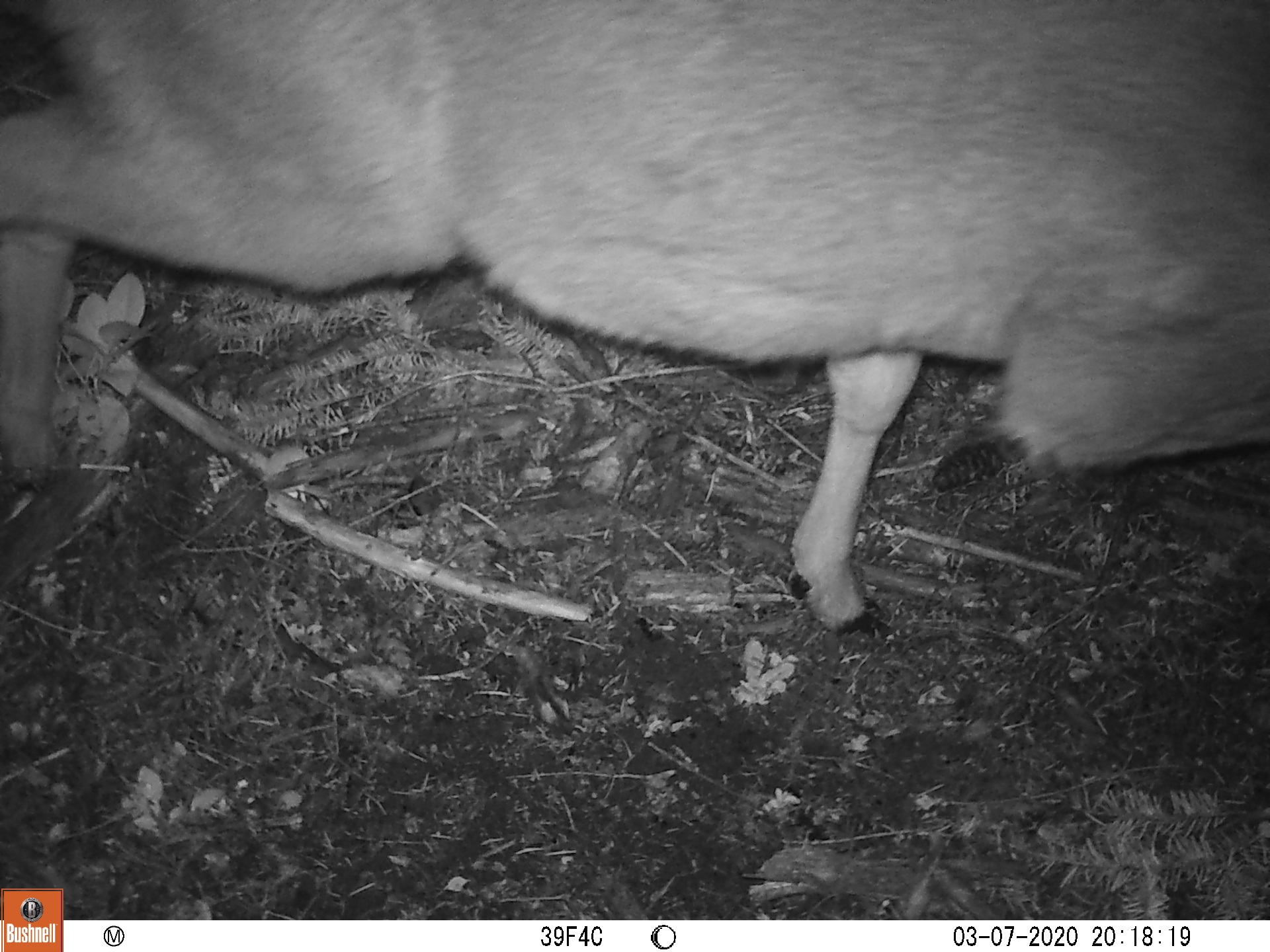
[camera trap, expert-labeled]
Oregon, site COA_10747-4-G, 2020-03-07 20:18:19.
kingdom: Animalia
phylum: Chordata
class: Mammalia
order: Artiodactyla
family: Cervidae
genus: Odocoileus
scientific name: Odocoileus hemionus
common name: black-tailed deer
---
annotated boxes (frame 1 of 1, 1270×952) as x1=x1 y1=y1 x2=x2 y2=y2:
black-tailed deer: x1=5 y1=0 x2=1259 y2=644